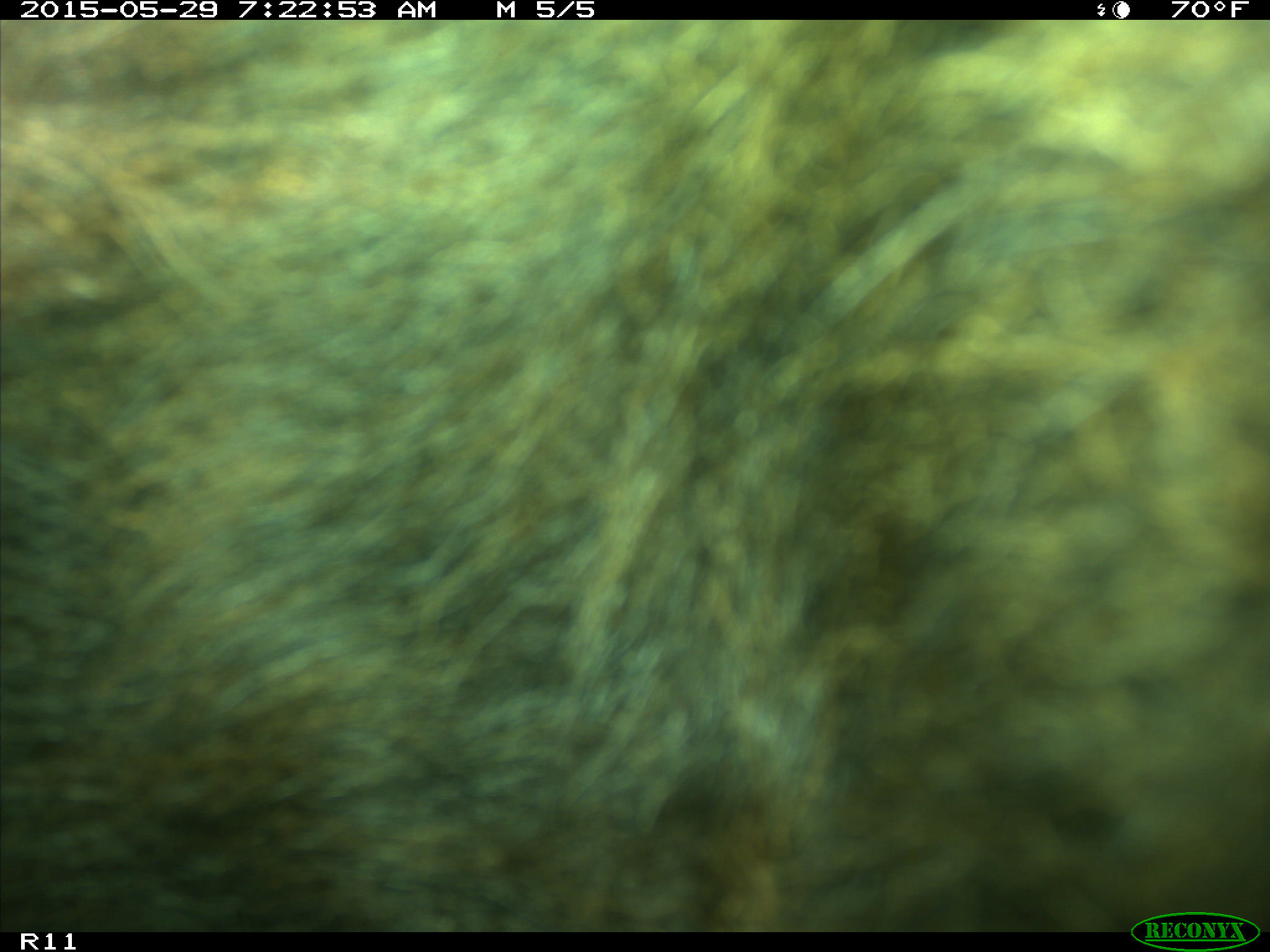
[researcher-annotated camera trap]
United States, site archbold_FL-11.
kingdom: Animalia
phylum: Chordata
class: Mammalia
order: Artiodactyla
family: Bovidae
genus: Bos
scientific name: Bos taurus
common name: domestic cow